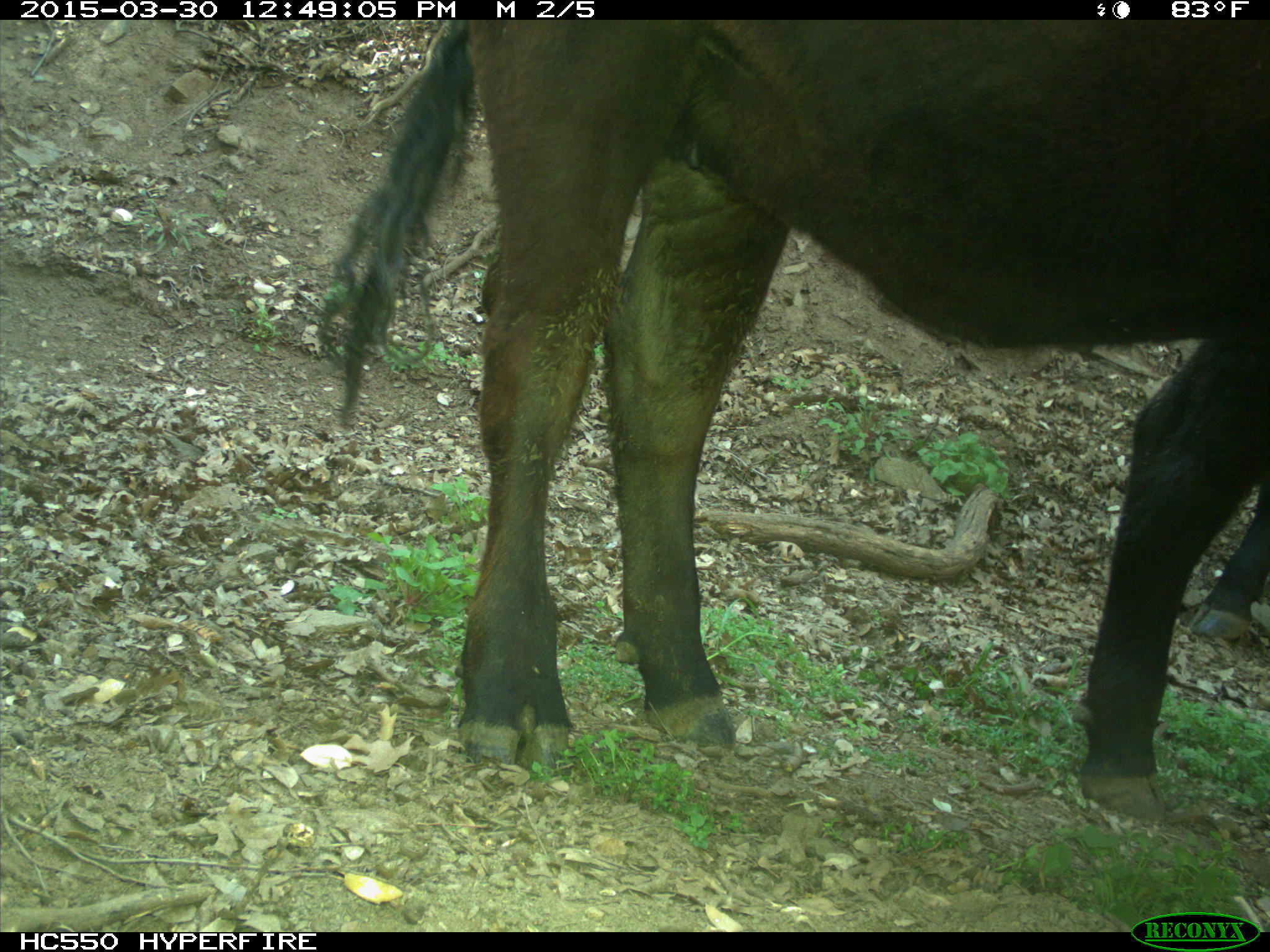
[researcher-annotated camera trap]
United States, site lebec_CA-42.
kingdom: Animalia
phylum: Chordata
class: Mammalia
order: Artiodactyla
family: Bovidae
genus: Bos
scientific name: Bos taurus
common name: domestic cow